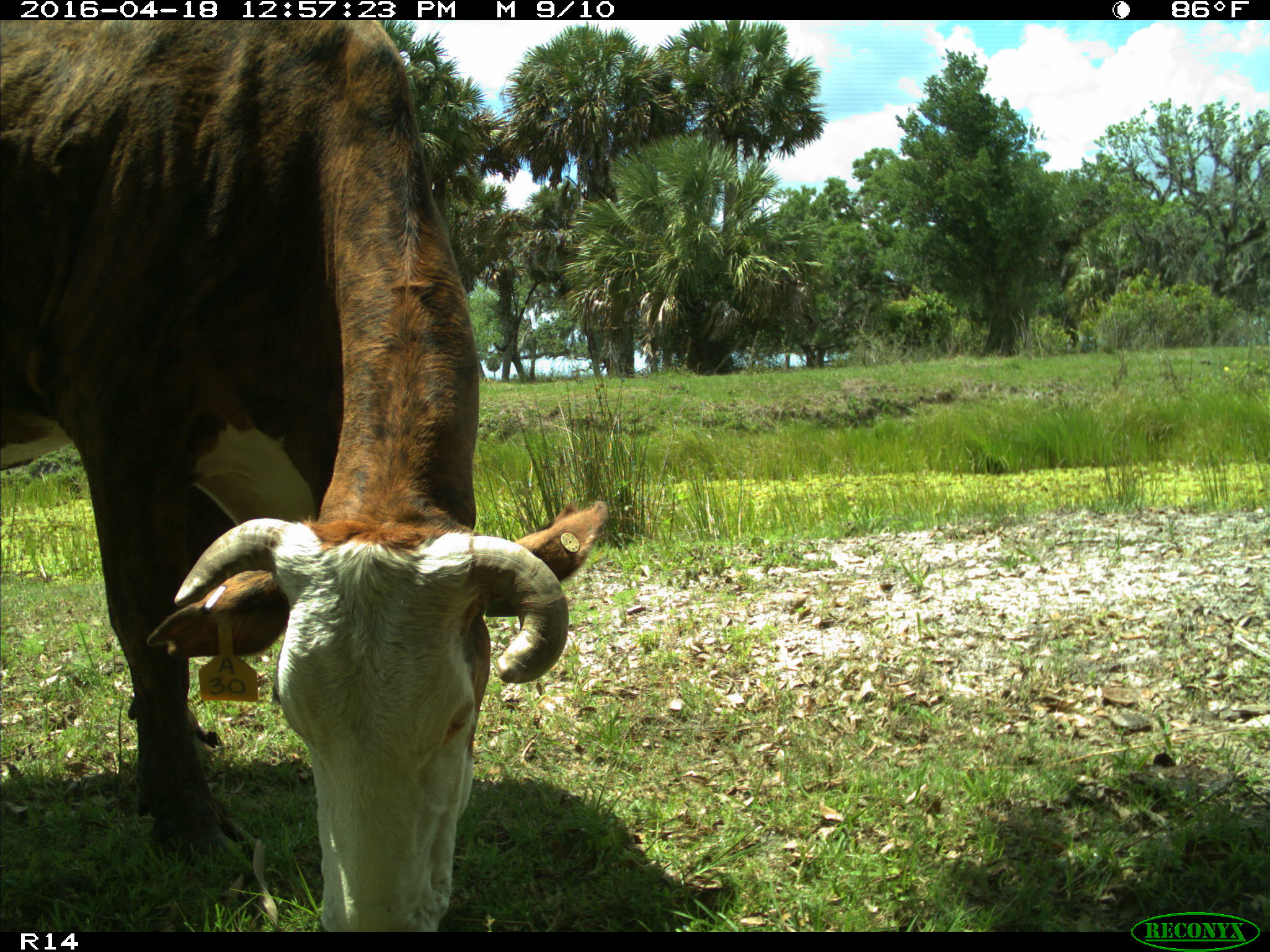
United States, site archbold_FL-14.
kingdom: Animalia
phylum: Chordata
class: Mammalia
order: Artiodactyla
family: Bovidae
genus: Bos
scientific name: Bos taurus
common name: domestic cow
Bos taurus (domestic cow).